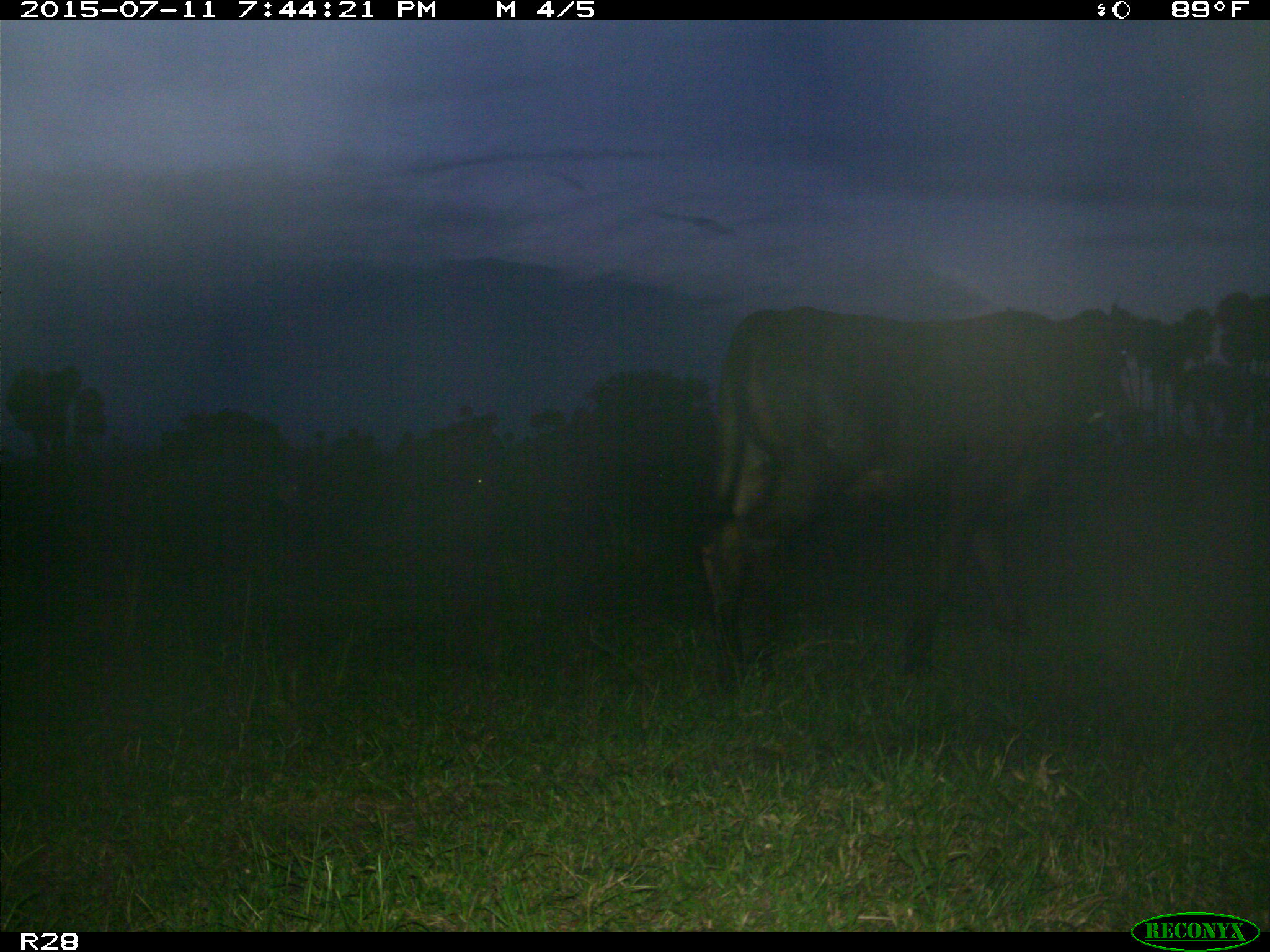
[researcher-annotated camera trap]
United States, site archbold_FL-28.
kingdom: Animalia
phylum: Chordata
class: Mammalia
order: Artiodactyla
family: Bovidae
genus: Bos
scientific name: Bos taurus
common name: domestic cow